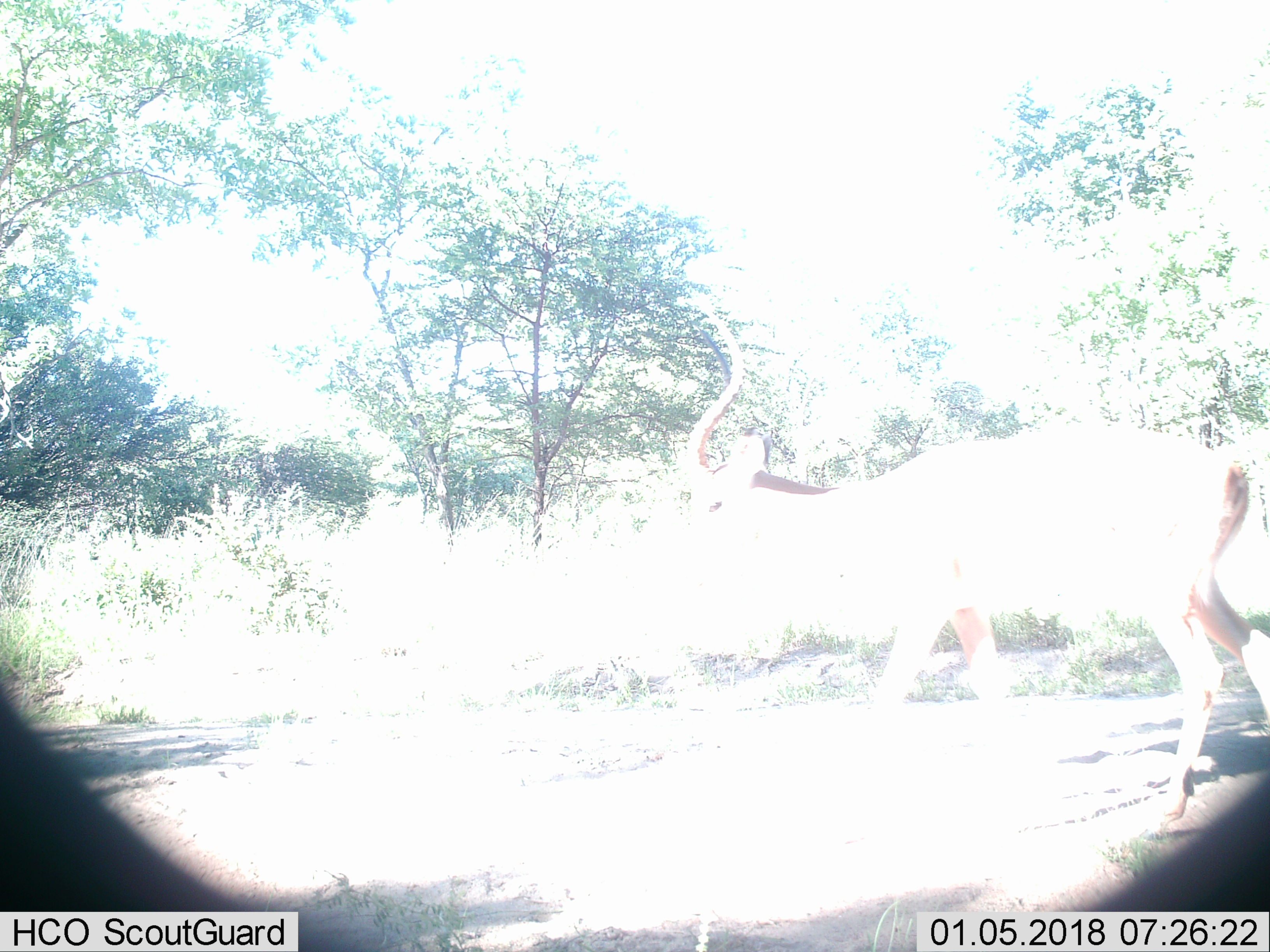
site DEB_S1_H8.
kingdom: Animalia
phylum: Chordata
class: Mammalia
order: Artiodactyla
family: Bovidae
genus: Aepyceros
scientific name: Aepyceros melampus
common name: impala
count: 1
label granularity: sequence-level